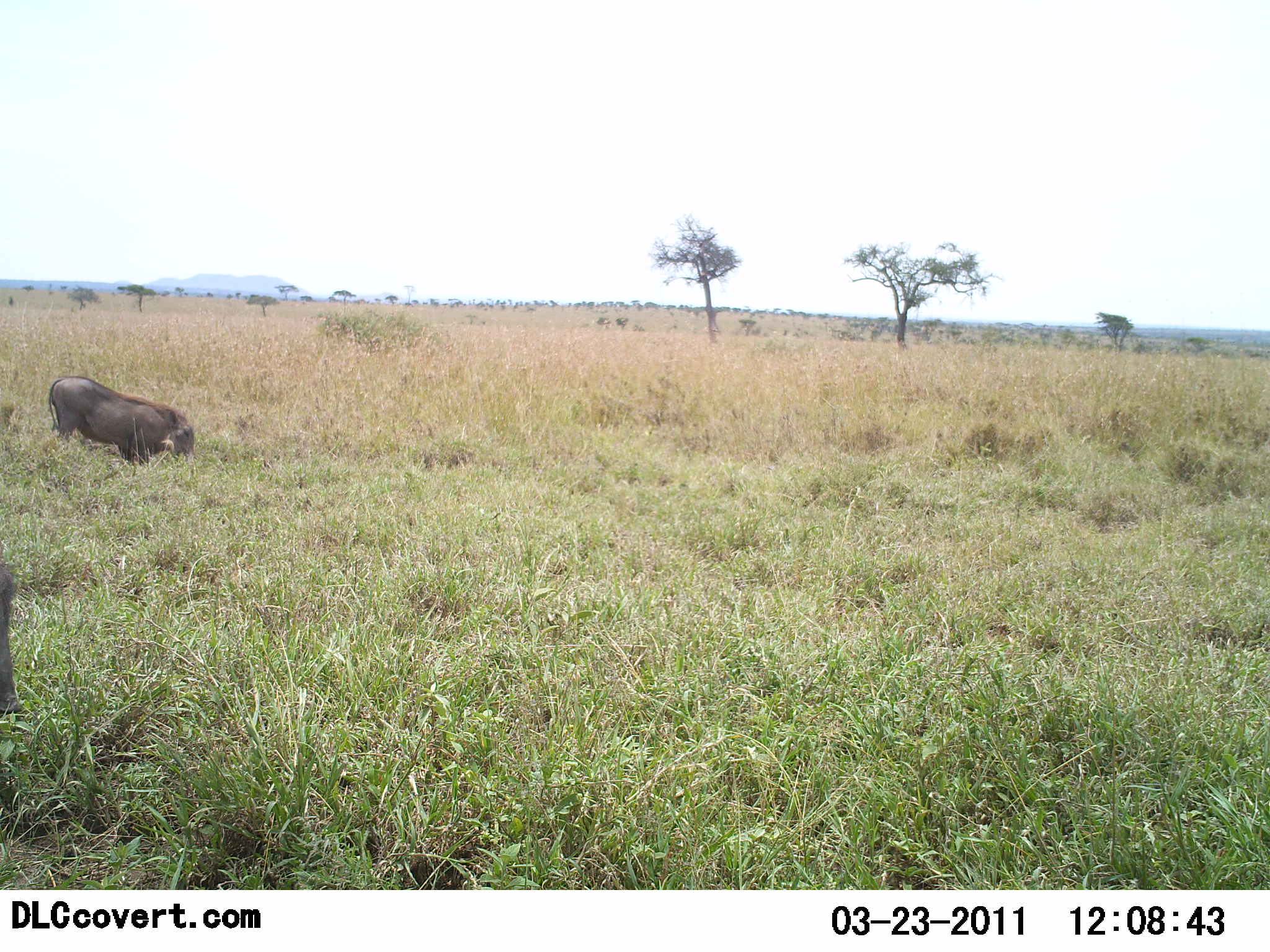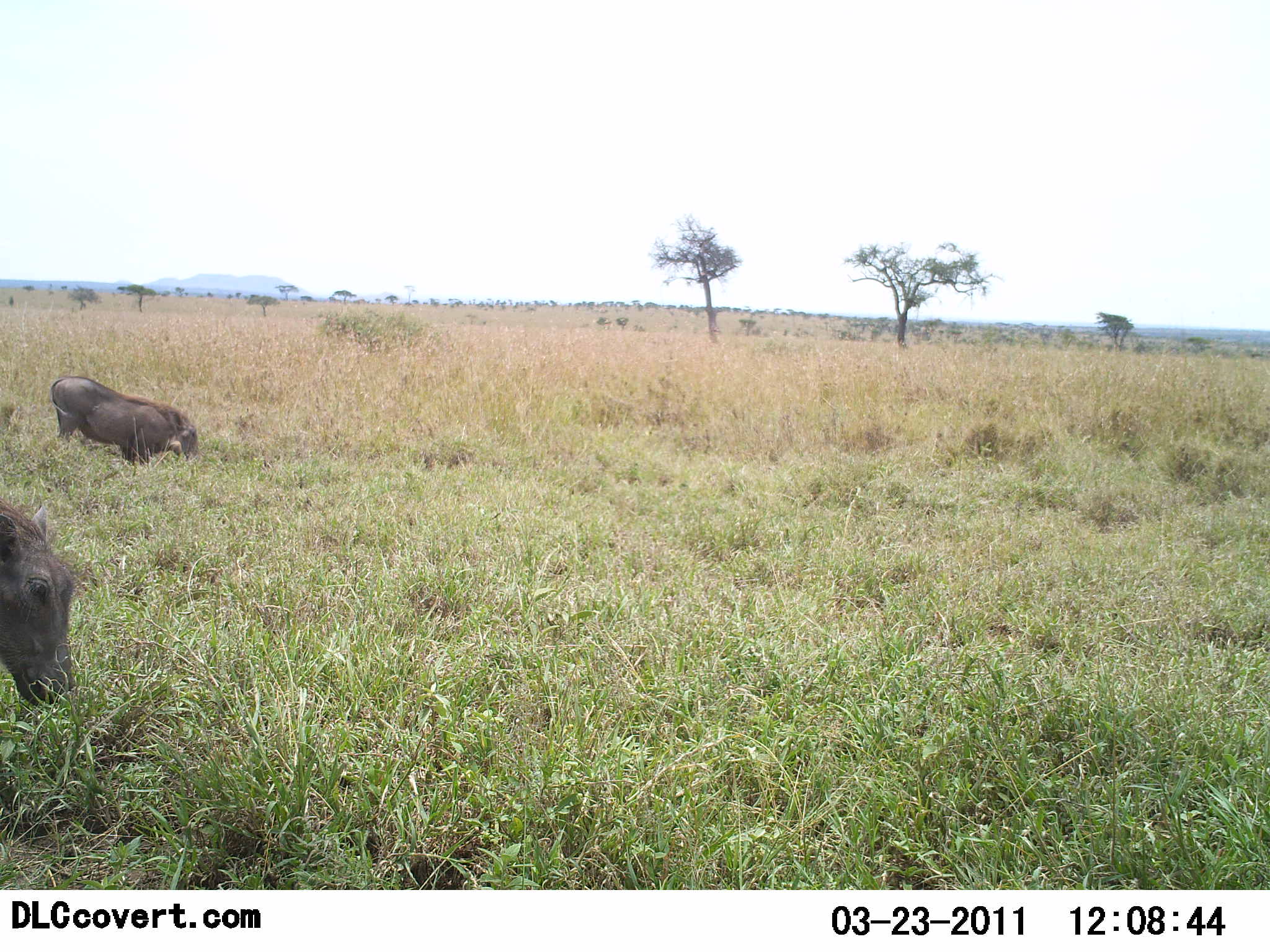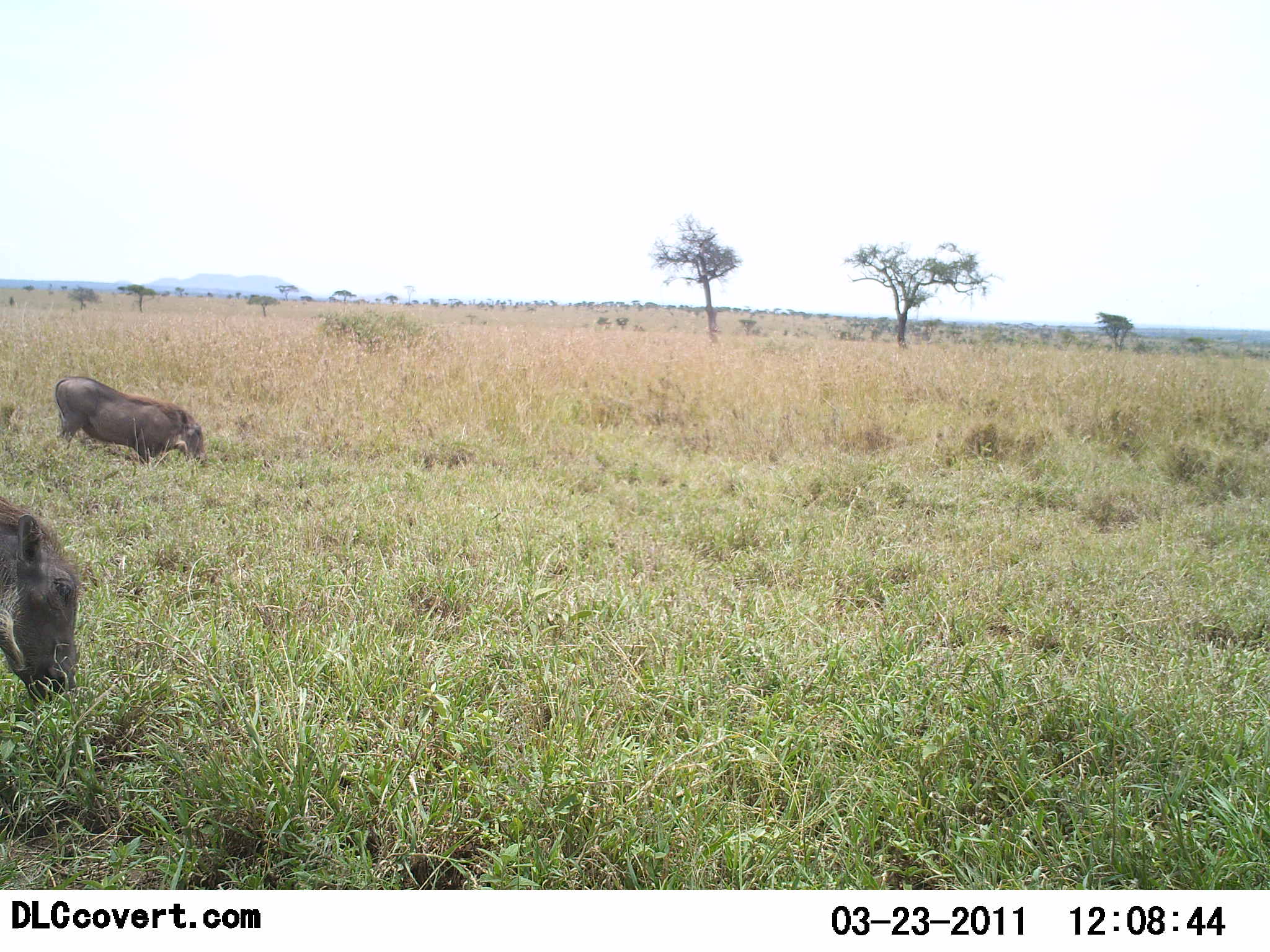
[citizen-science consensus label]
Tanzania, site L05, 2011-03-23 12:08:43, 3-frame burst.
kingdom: Animalia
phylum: Chordata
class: Mammalia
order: Artiodactyla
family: Suidae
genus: Phacochoerus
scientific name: Phacochoerus africanus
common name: warthog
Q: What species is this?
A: Warthog (Phacochoerus africanus).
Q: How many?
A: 2.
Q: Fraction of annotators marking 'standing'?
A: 0%.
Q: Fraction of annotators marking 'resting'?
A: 0%.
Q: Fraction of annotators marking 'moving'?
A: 27%.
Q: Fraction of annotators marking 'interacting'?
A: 0%.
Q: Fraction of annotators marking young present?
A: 0%.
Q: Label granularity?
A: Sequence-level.